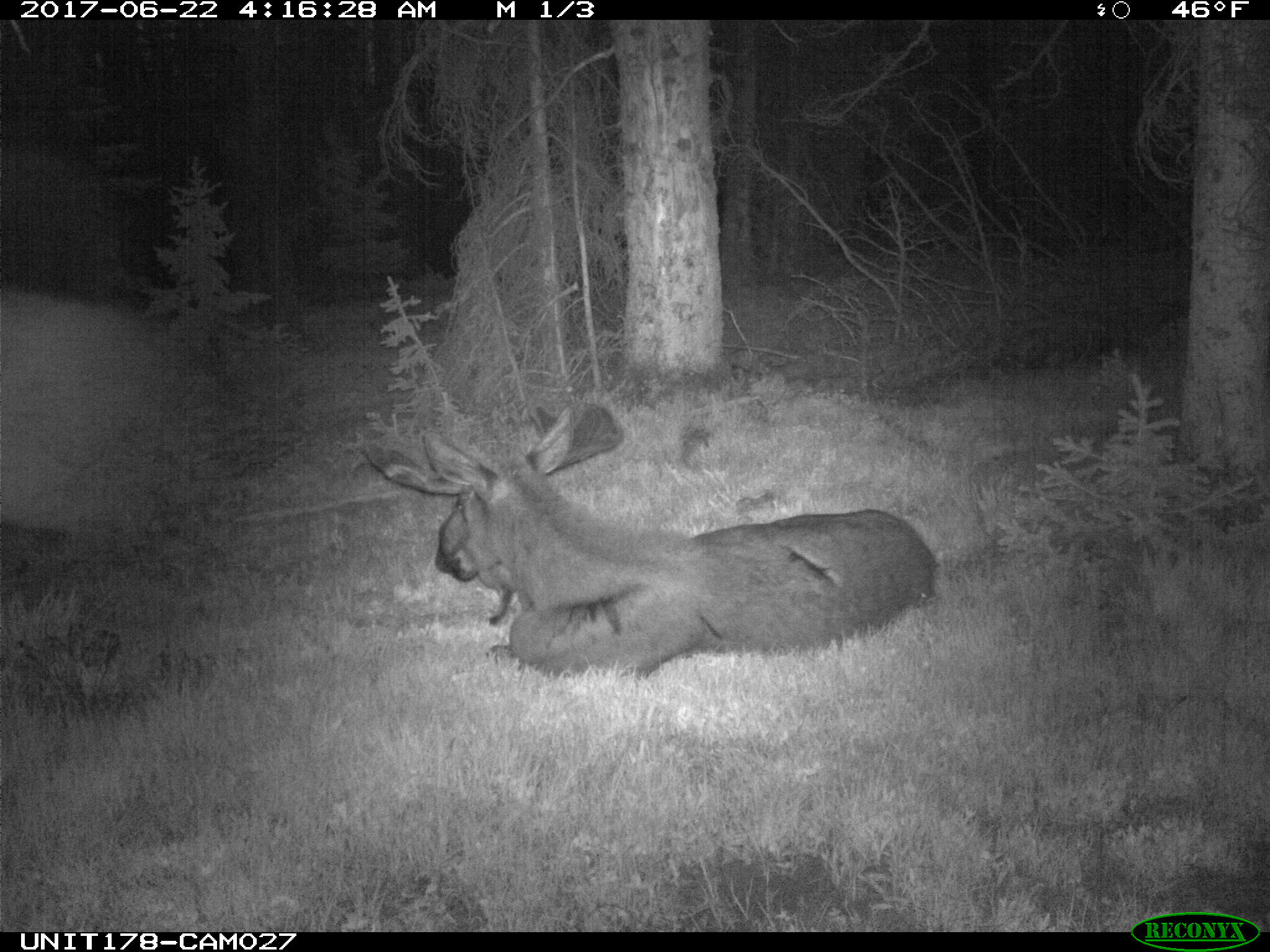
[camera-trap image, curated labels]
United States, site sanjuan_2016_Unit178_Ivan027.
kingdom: Animalia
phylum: Chordata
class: Mammalia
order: Artiodactyla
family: Cervidae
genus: Alces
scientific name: Alces alces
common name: moose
Alces alces (moose).